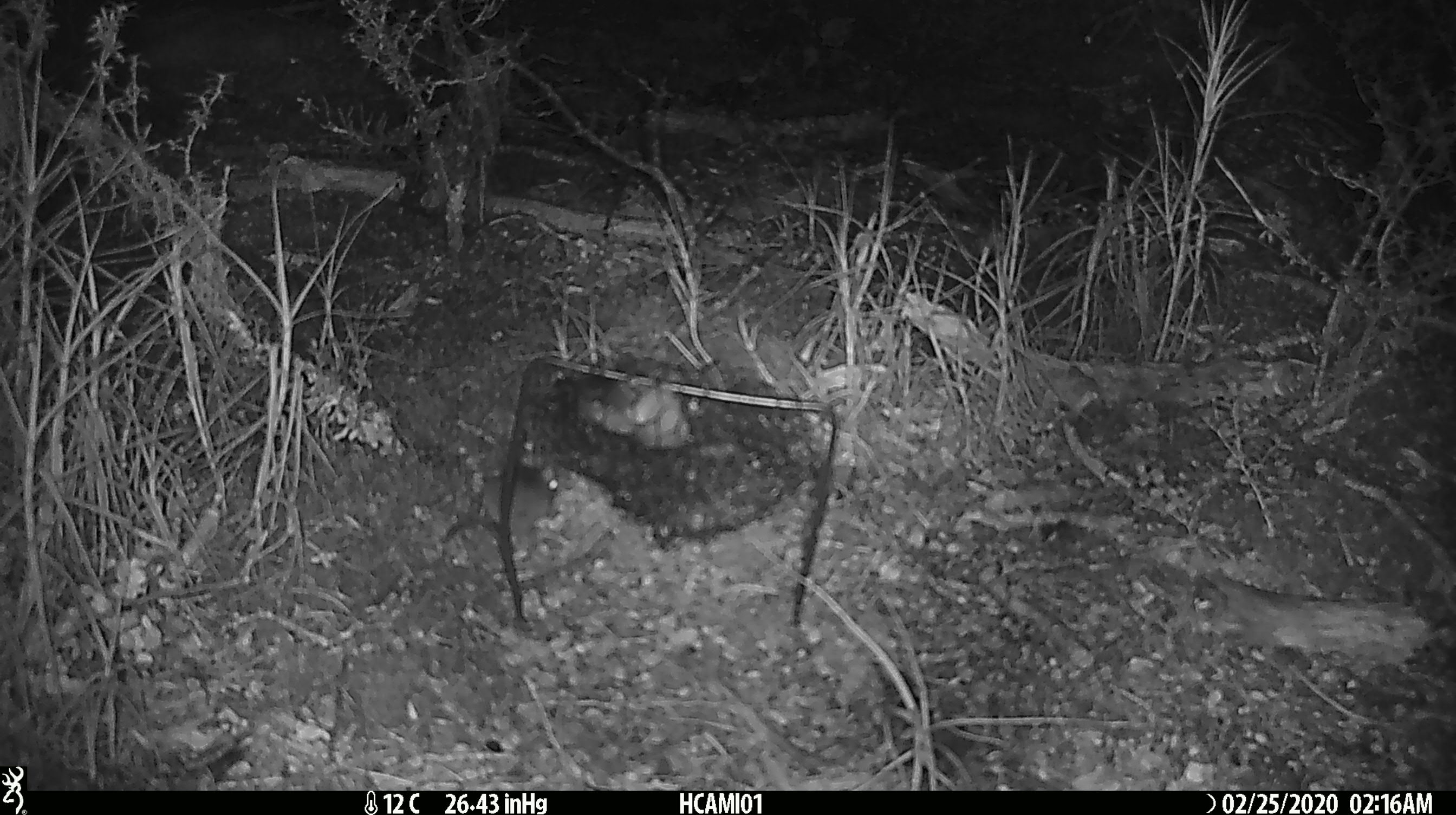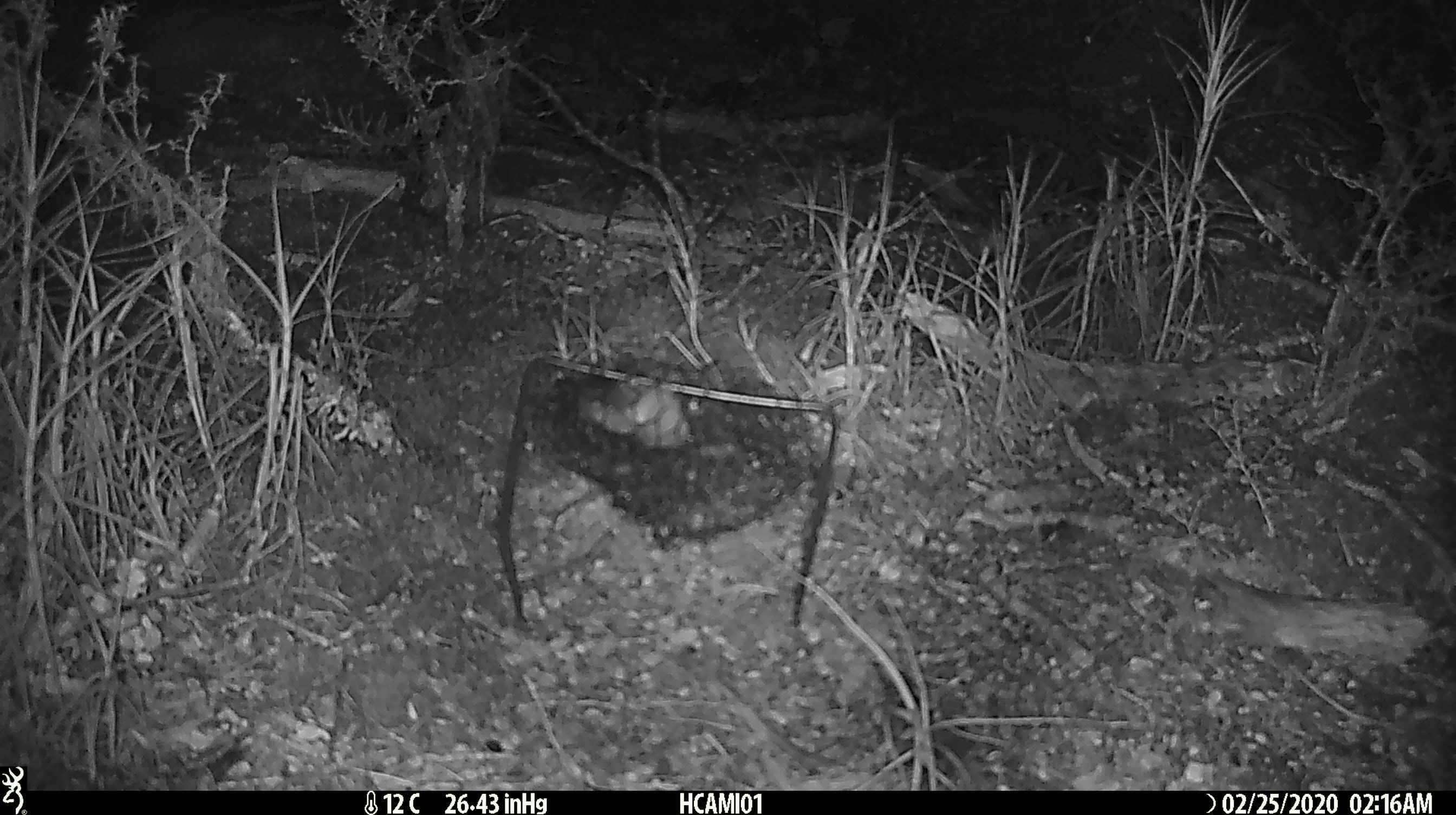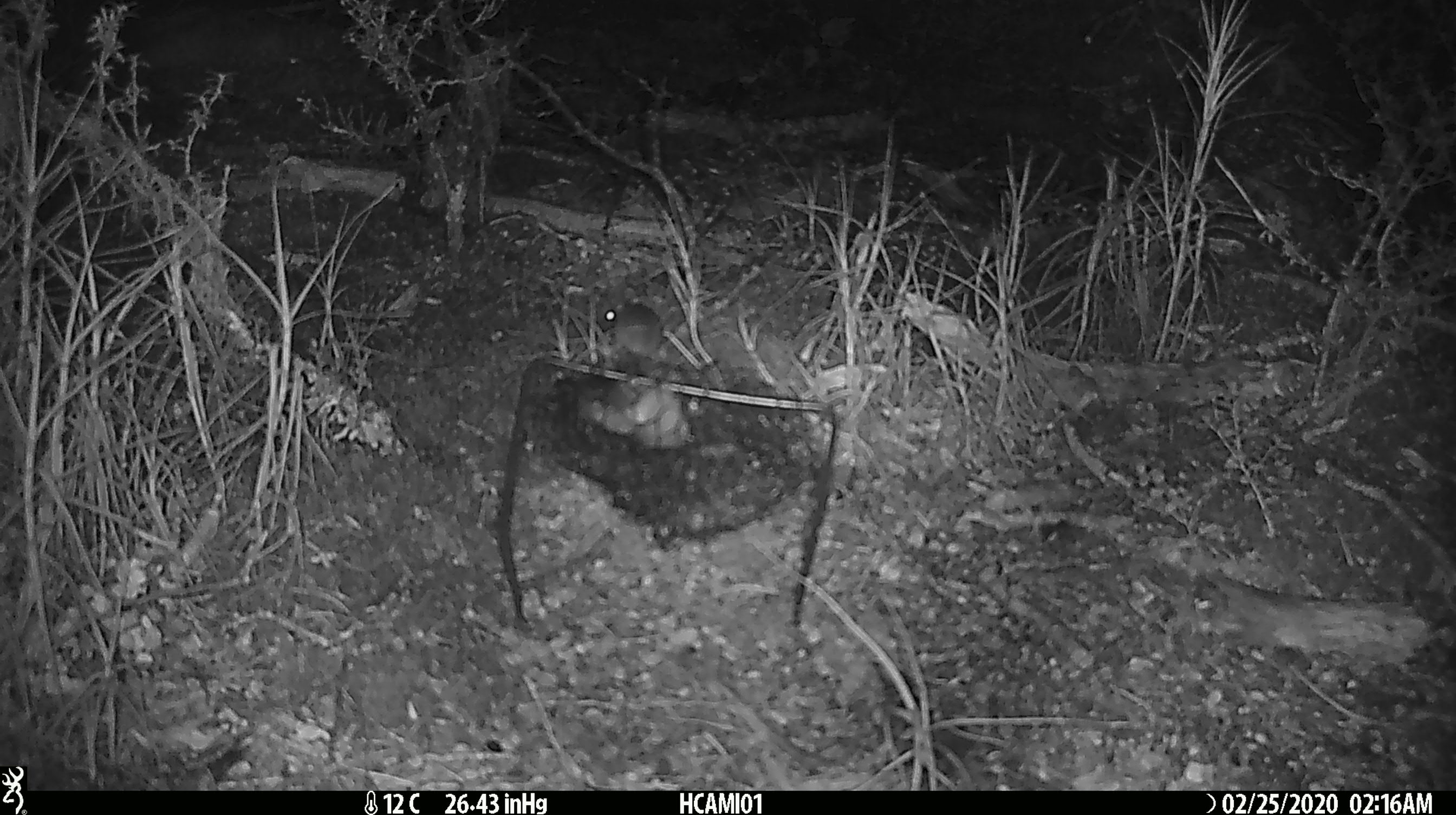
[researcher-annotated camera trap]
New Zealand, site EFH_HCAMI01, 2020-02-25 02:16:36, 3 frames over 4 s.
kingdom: Animalia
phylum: Chordata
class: Mammalia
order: Rodentia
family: Muridae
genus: Mus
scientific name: Mus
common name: mouse